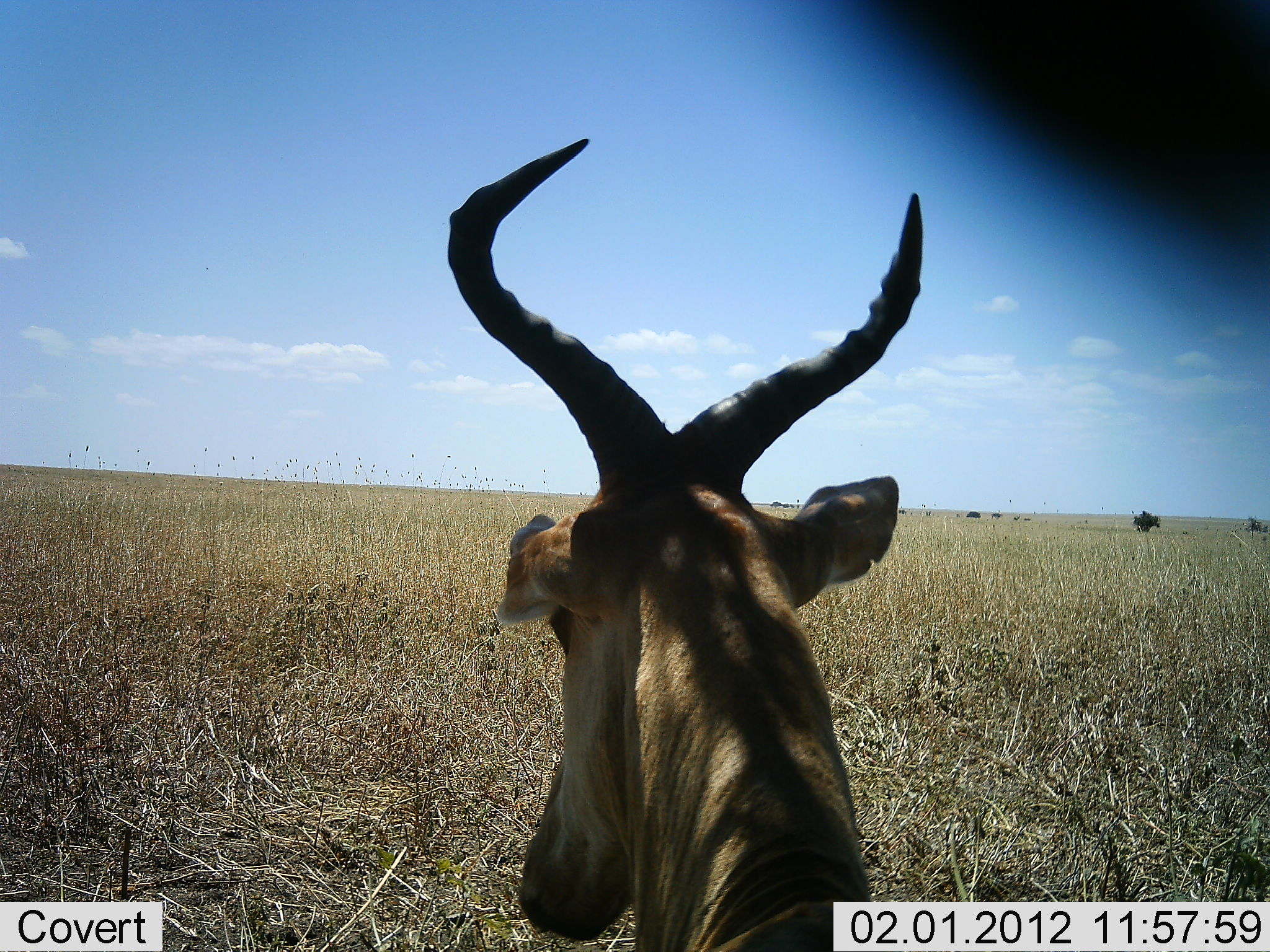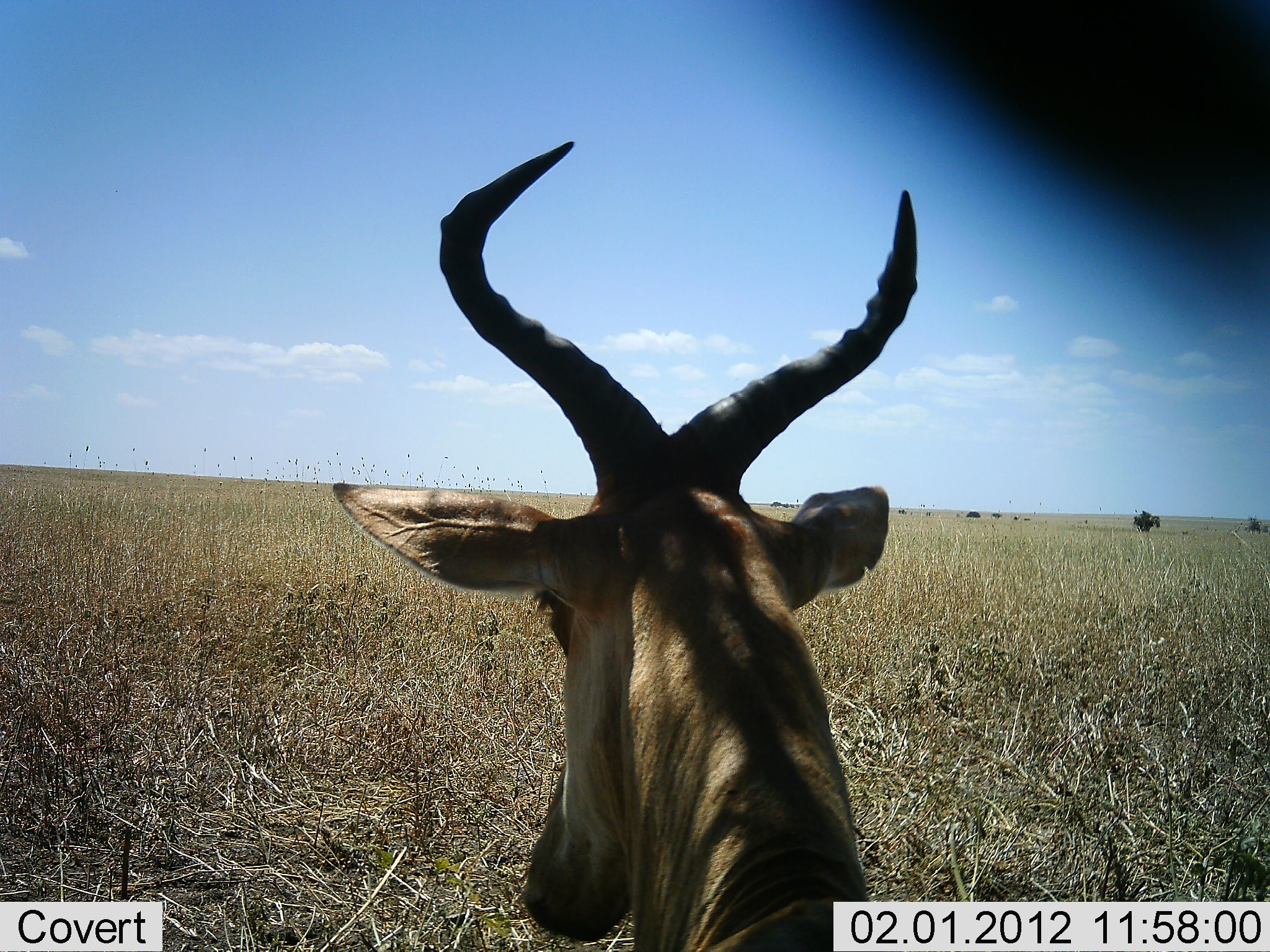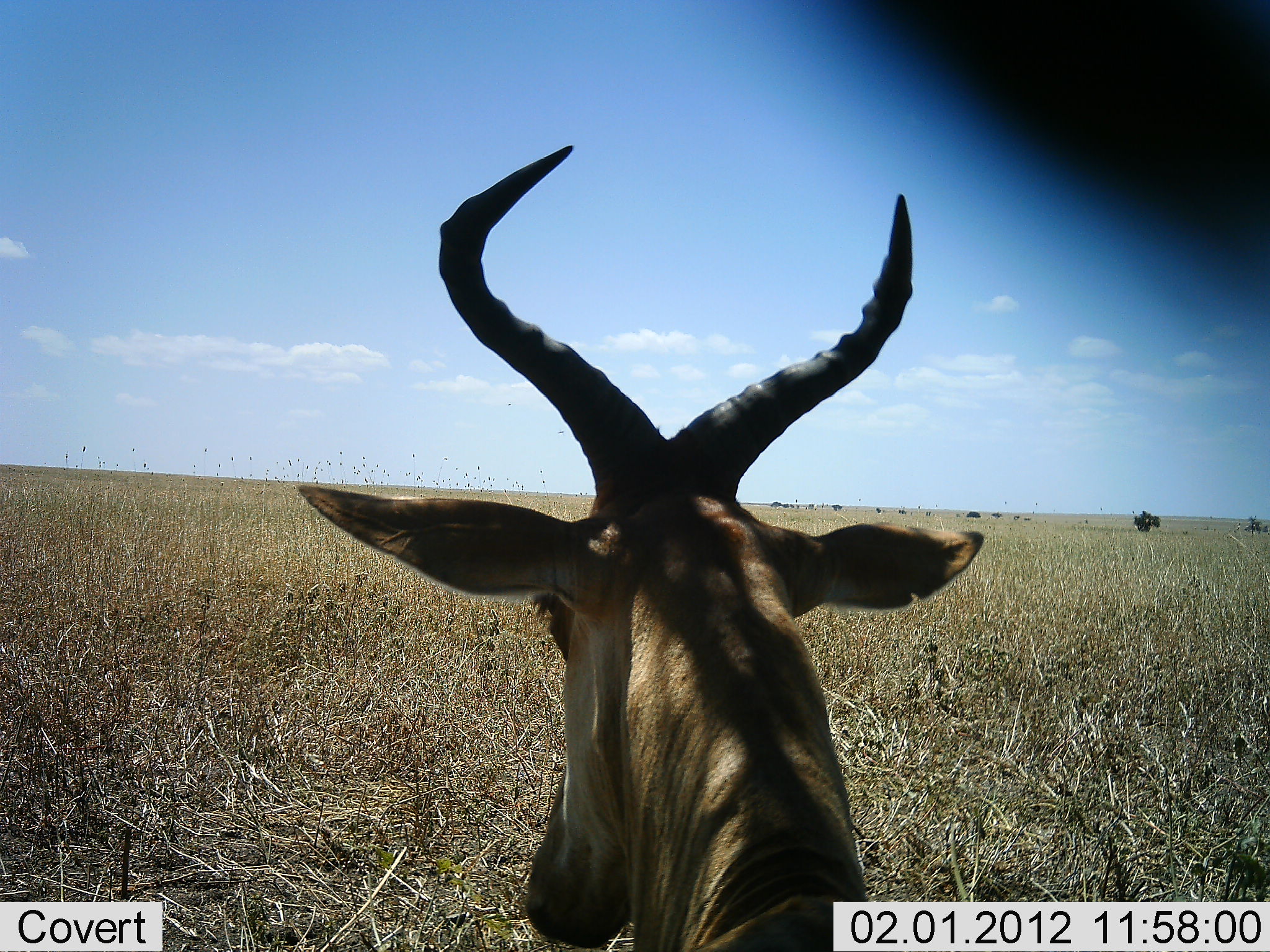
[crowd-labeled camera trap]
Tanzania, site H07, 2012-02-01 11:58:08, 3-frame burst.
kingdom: Animalia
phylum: Chordata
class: Mammalia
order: Artiodactyla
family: Bovidae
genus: Alcelaphus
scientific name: Alcelaphus buselaphus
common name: hartebeest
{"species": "hartebeest (Alcelaphus buselaphus)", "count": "1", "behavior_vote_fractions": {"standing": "32%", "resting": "63%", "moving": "5%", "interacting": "0%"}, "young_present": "0%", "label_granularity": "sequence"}